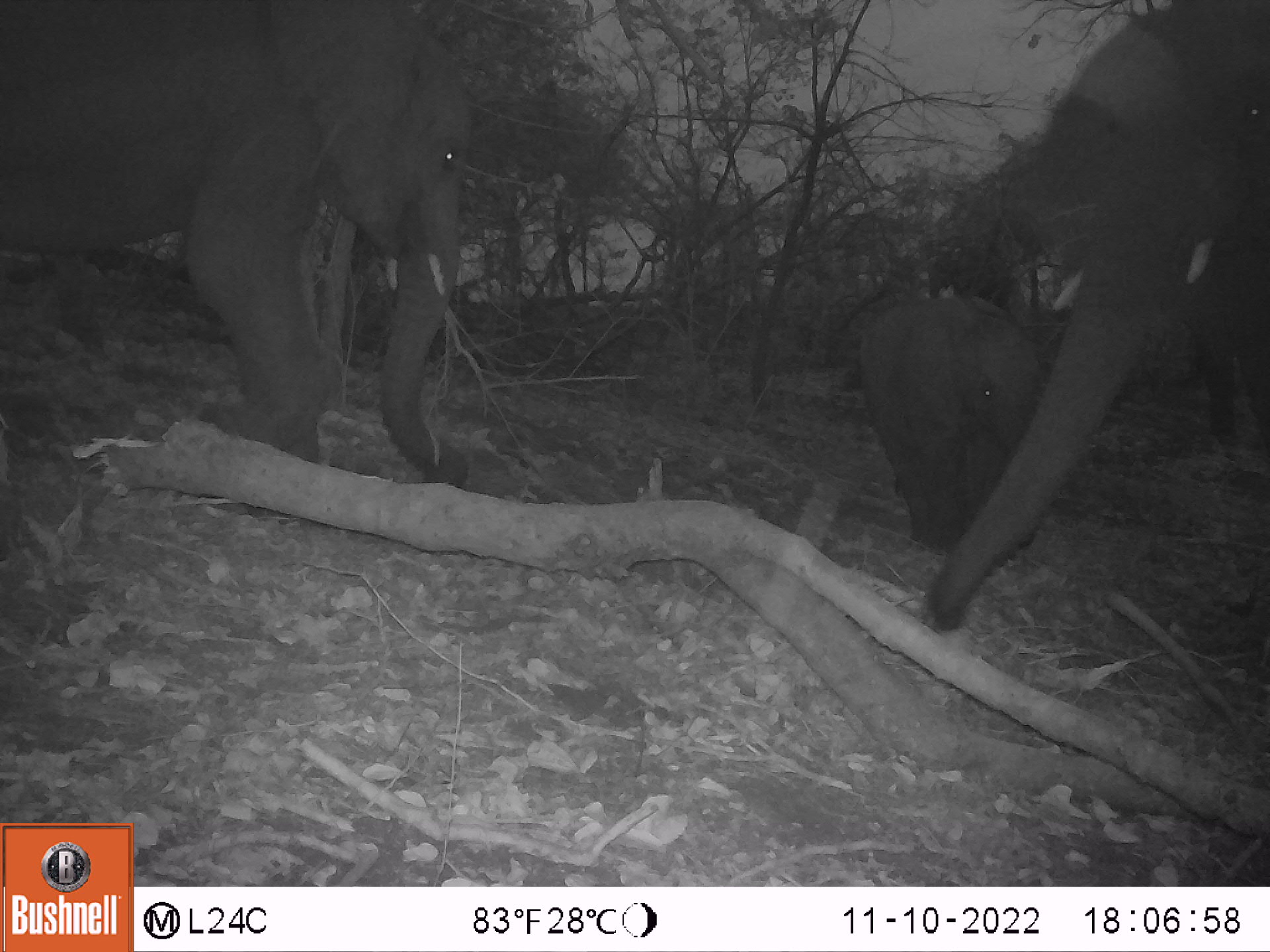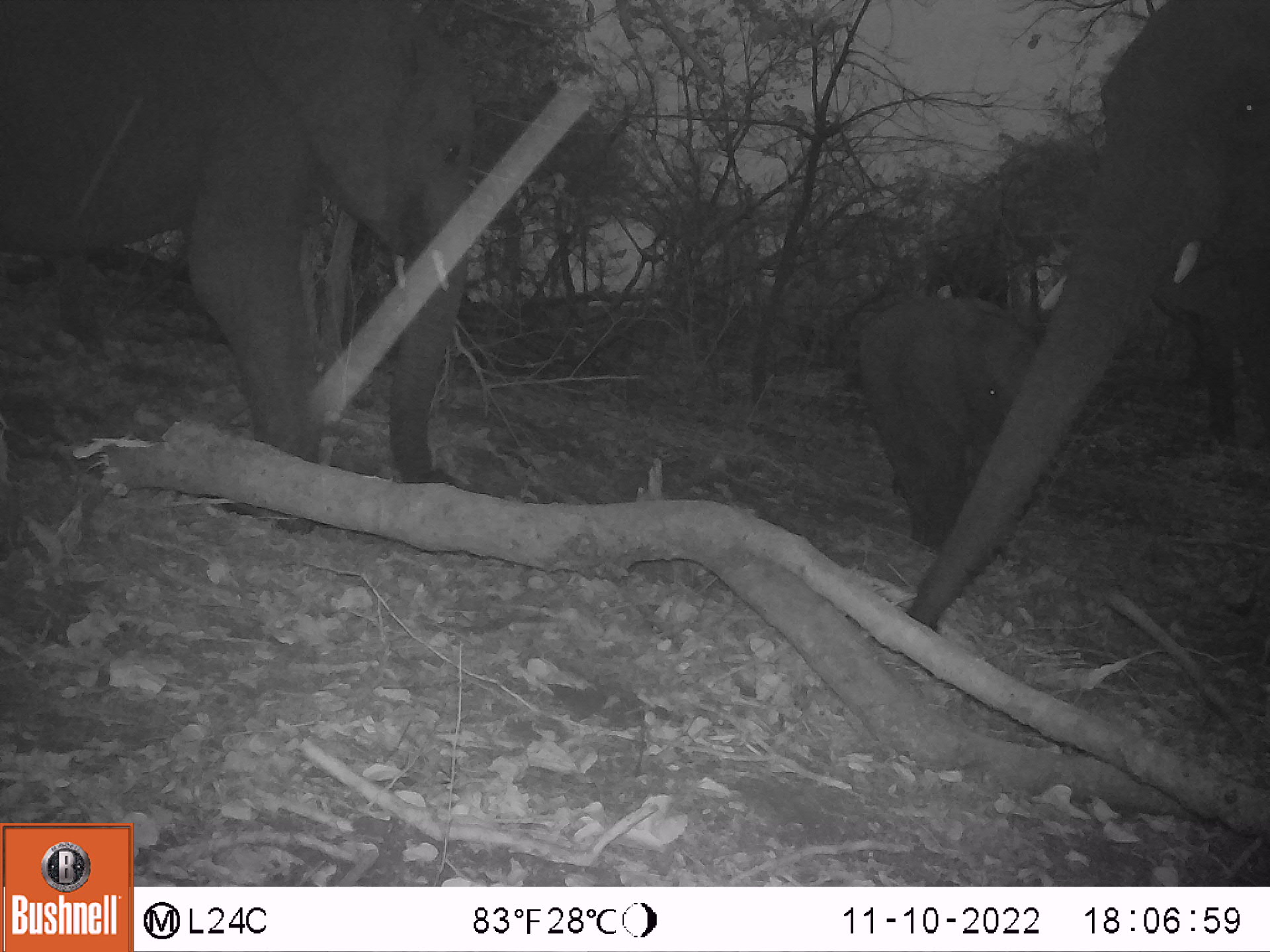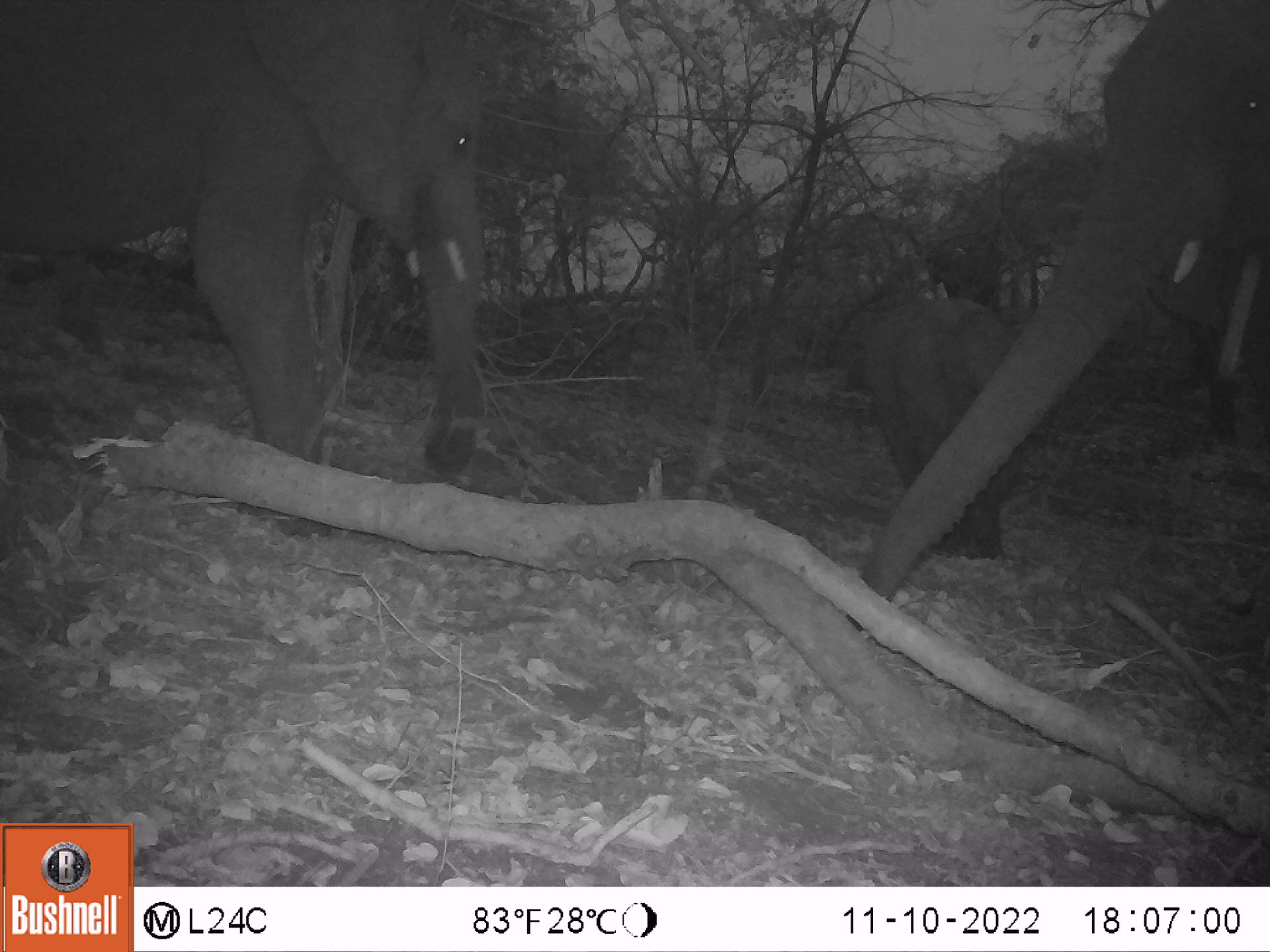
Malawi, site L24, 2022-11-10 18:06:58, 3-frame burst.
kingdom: Animalia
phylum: Chordata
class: Mammalia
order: Proboscidea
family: Elephantidae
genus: Loxodonta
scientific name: Loxodonta africana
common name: african savanna elephant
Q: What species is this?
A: African savanna elephant (Loxodonta africana).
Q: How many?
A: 3.